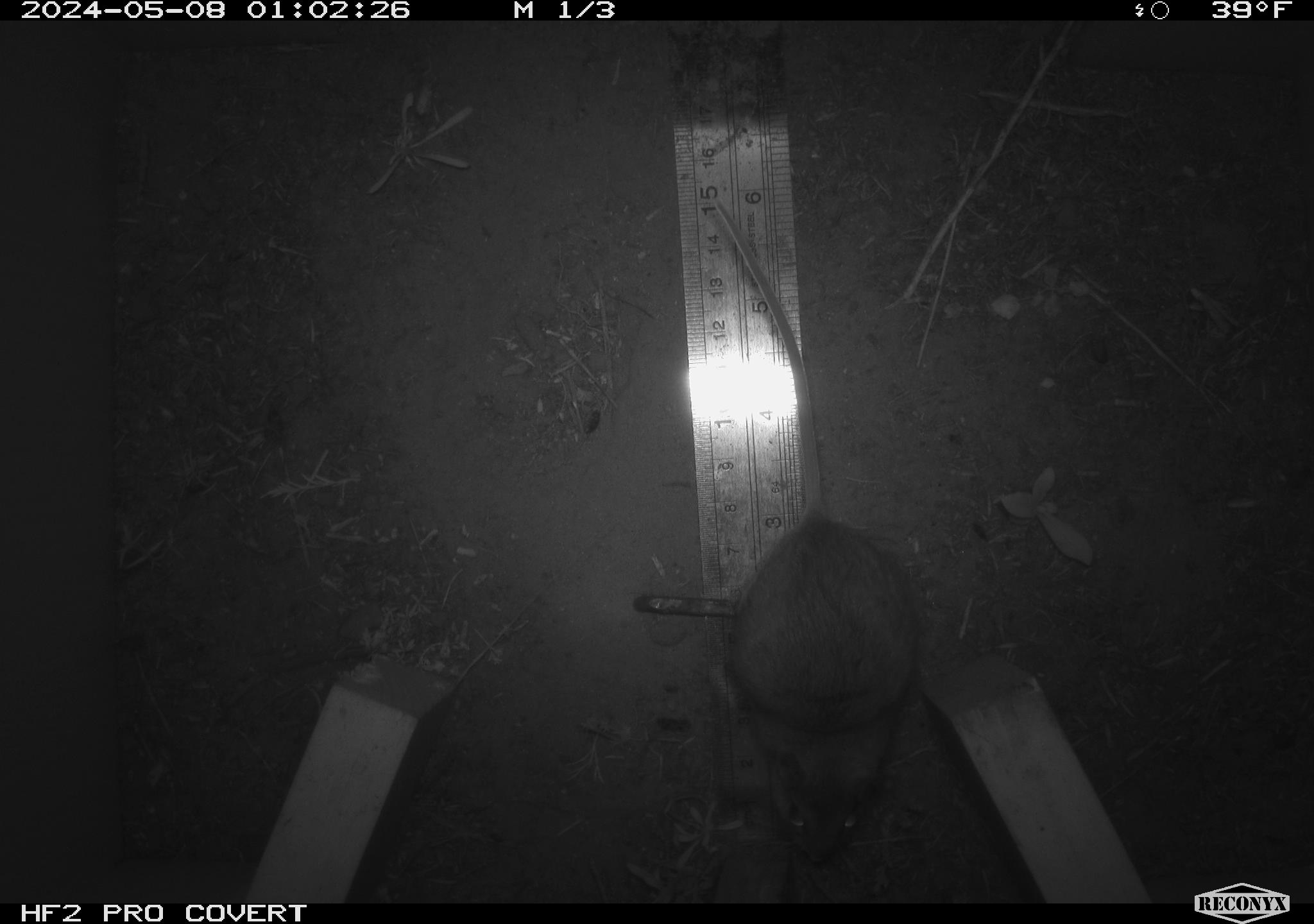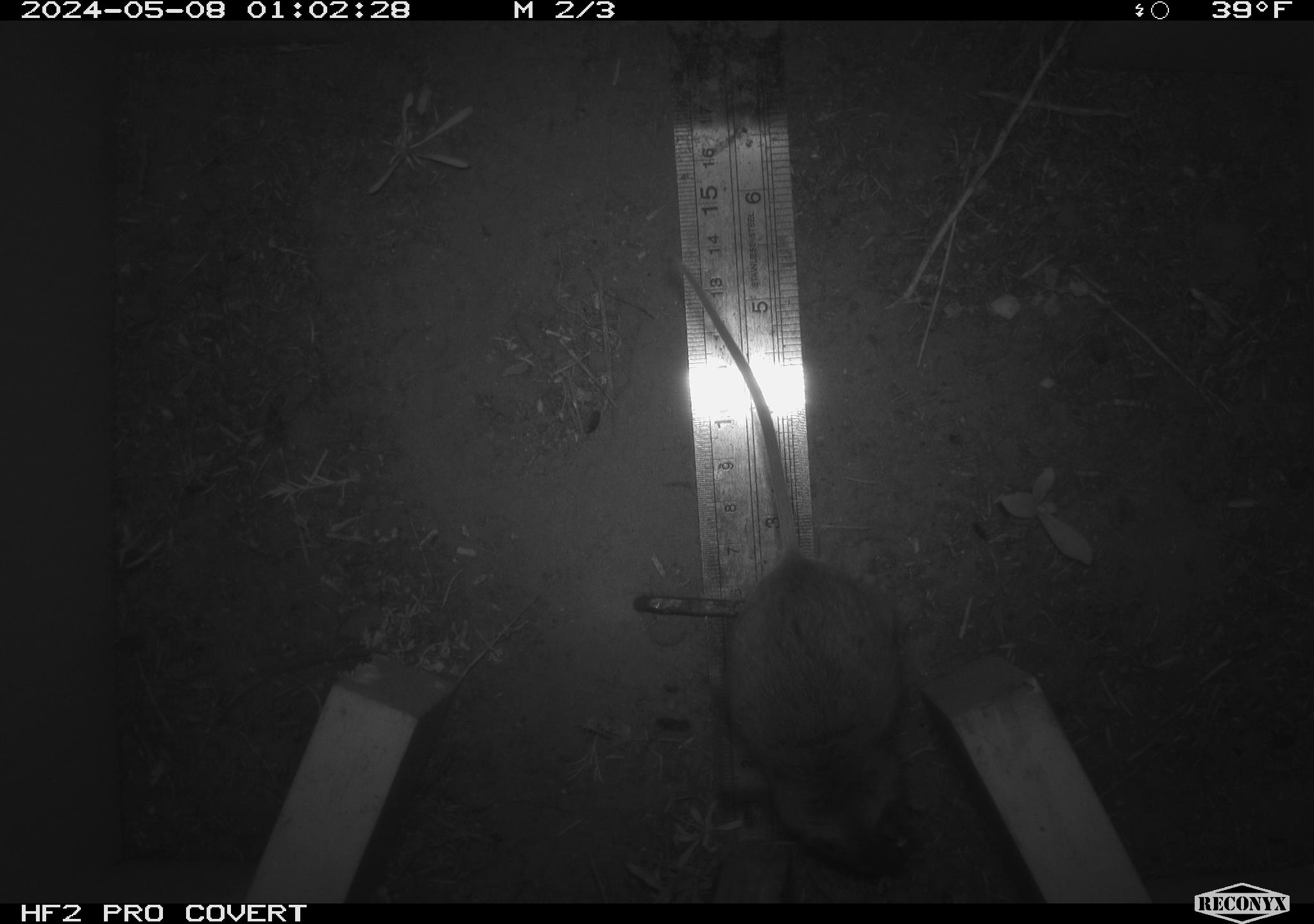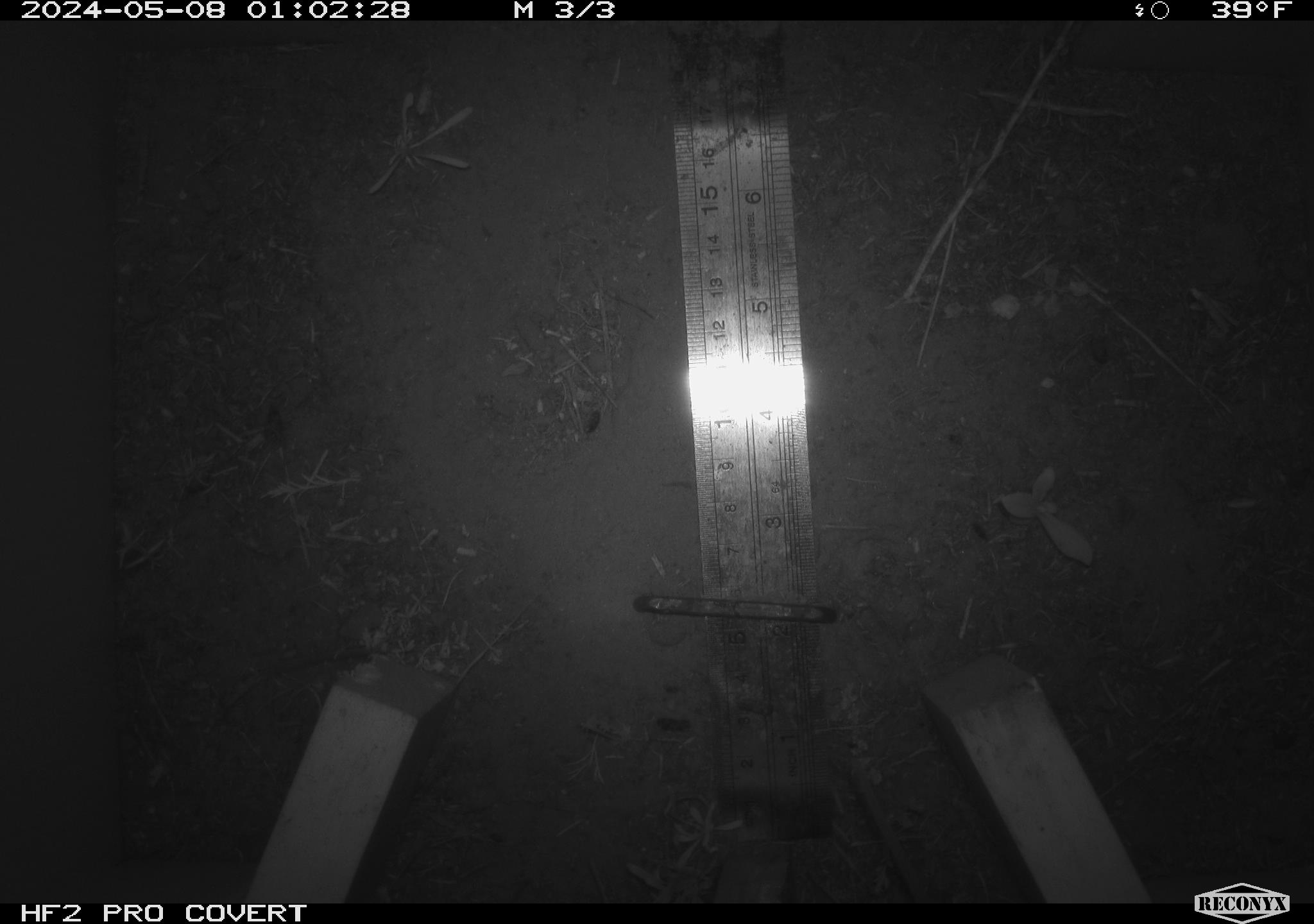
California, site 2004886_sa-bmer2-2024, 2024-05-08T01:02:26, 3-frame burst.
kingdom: Animalia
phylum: Chordata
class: Mammalia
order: Rodentia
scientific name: Rodentia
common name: mouse species